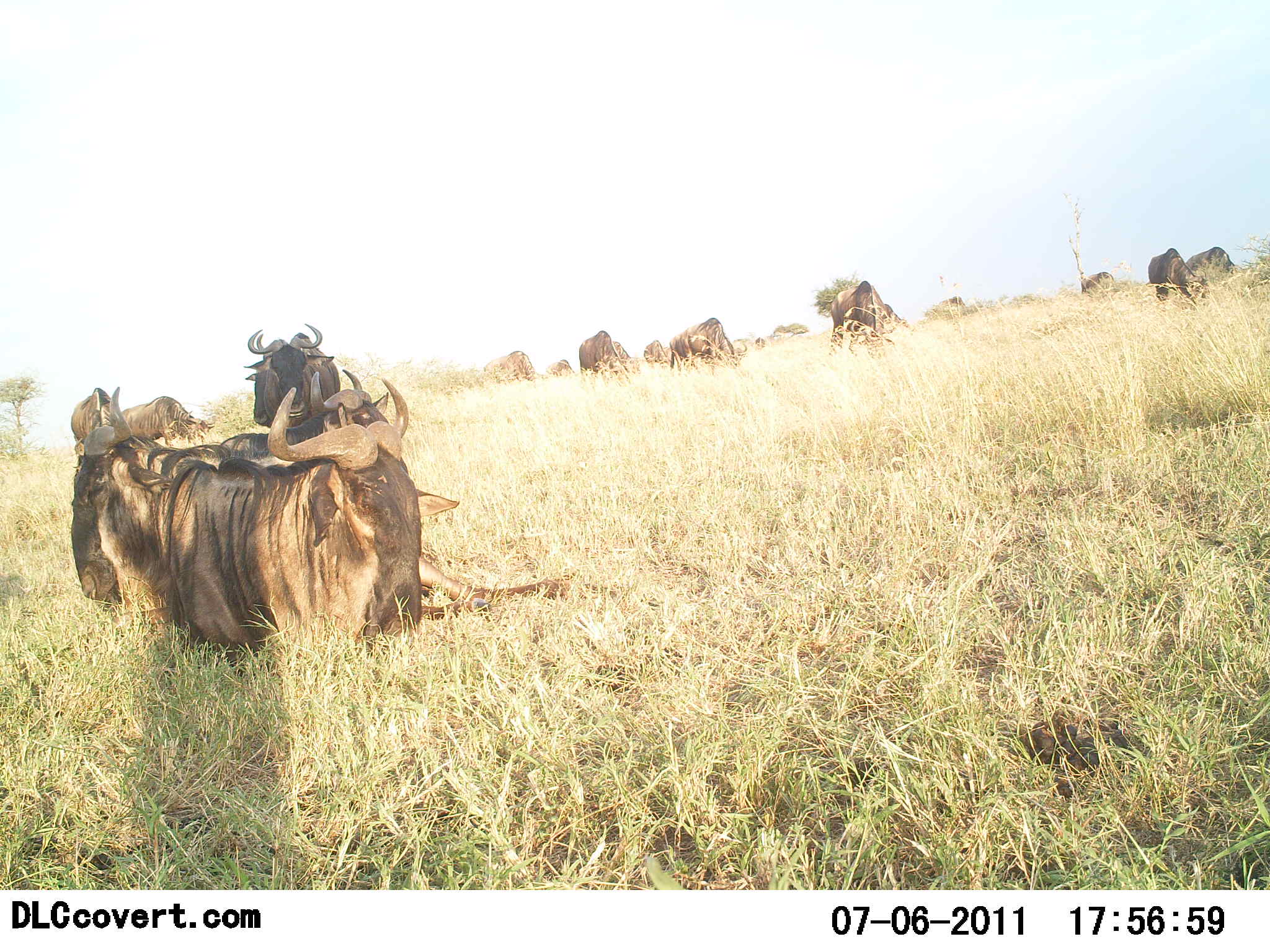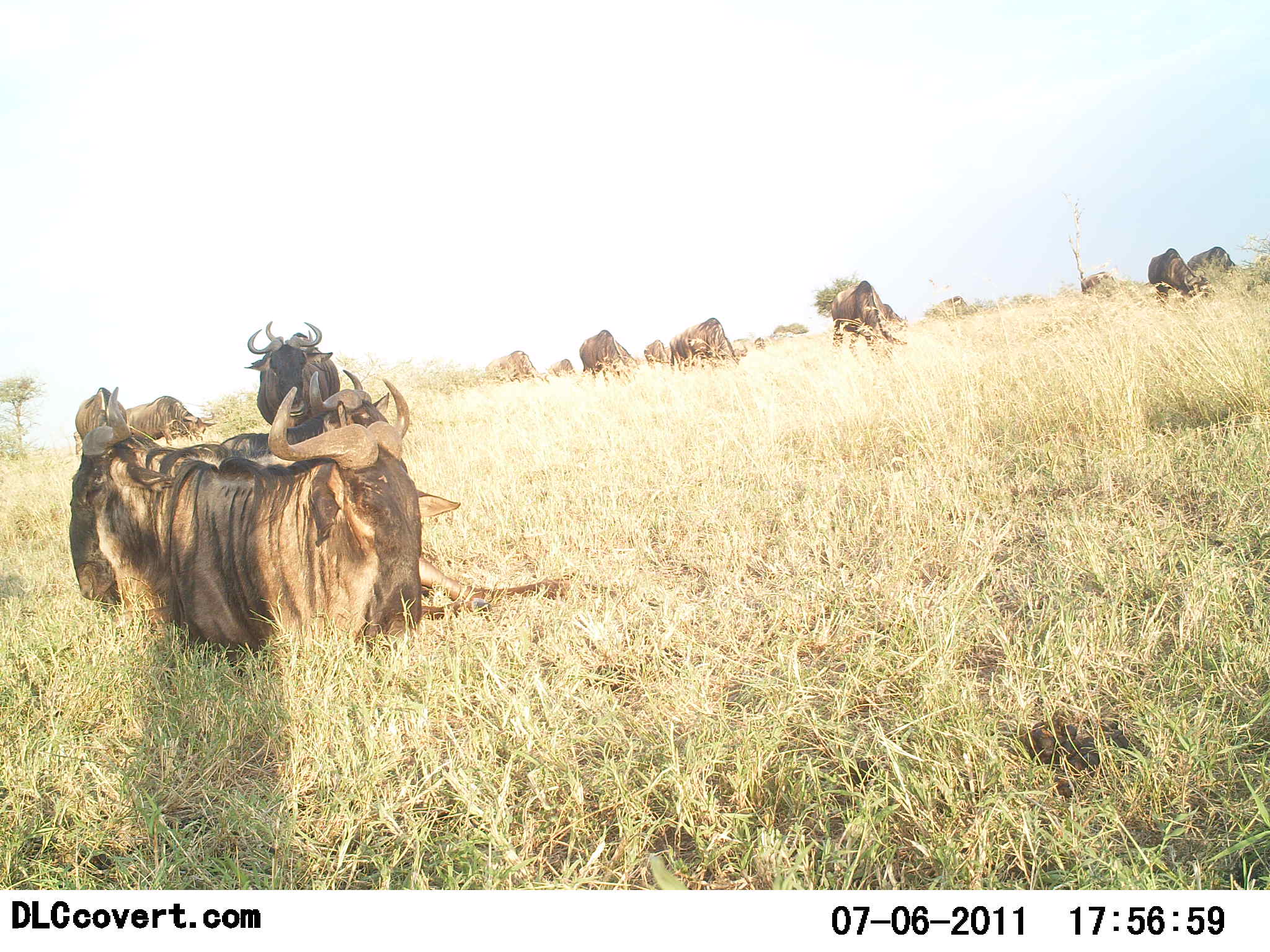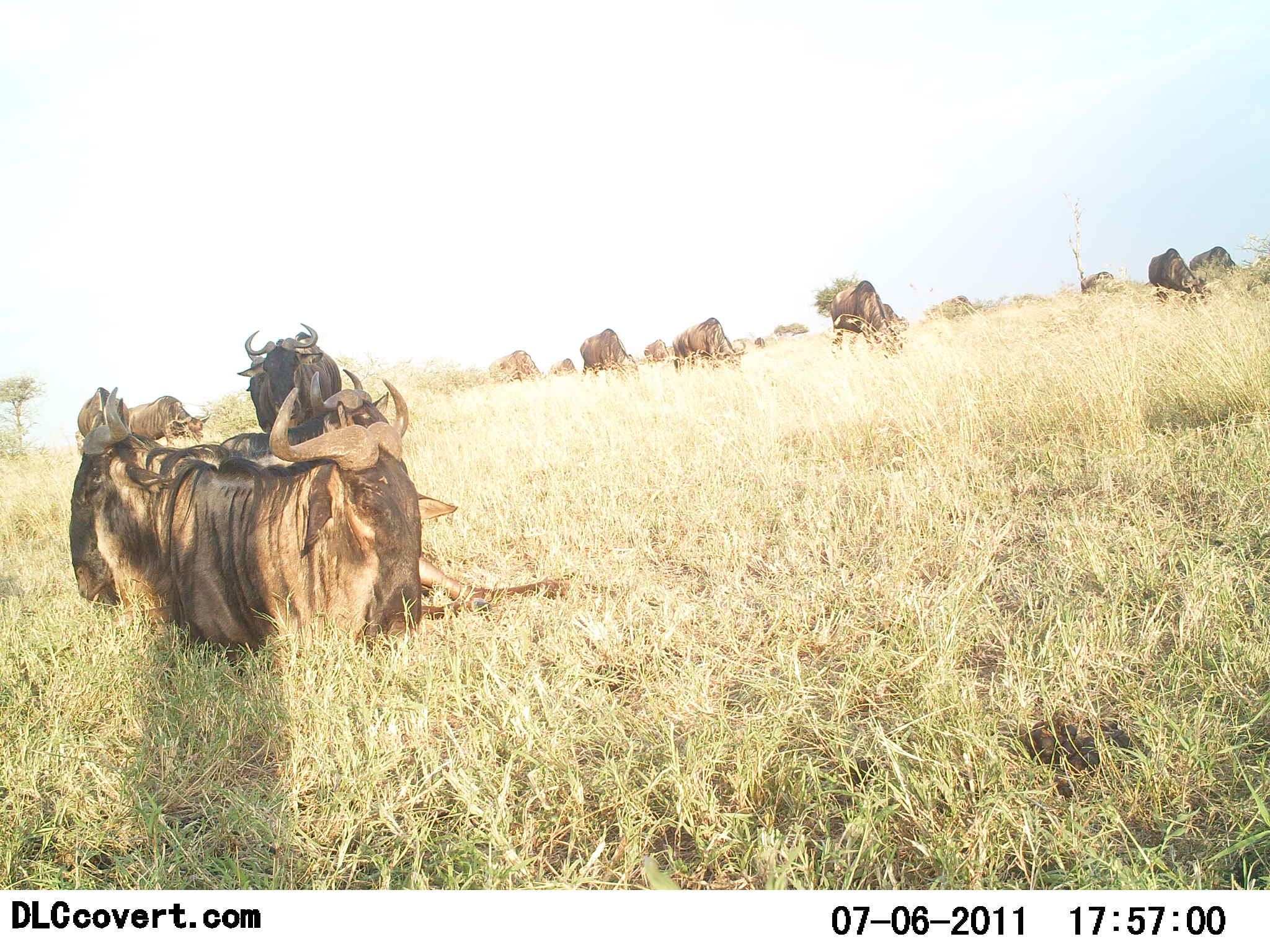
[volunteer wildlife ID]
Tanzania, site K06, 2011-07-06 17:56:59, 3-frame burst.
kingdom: Animalia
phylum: Chordata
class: Mammalia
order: Artiodactyla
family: Bovidae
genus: Connochaetes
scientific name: Connochaetes taurinus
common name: blue wildebeest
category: wildebeest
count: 11-50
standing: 46%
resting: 85%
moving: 8%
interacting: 8%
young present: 0%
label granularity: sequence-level